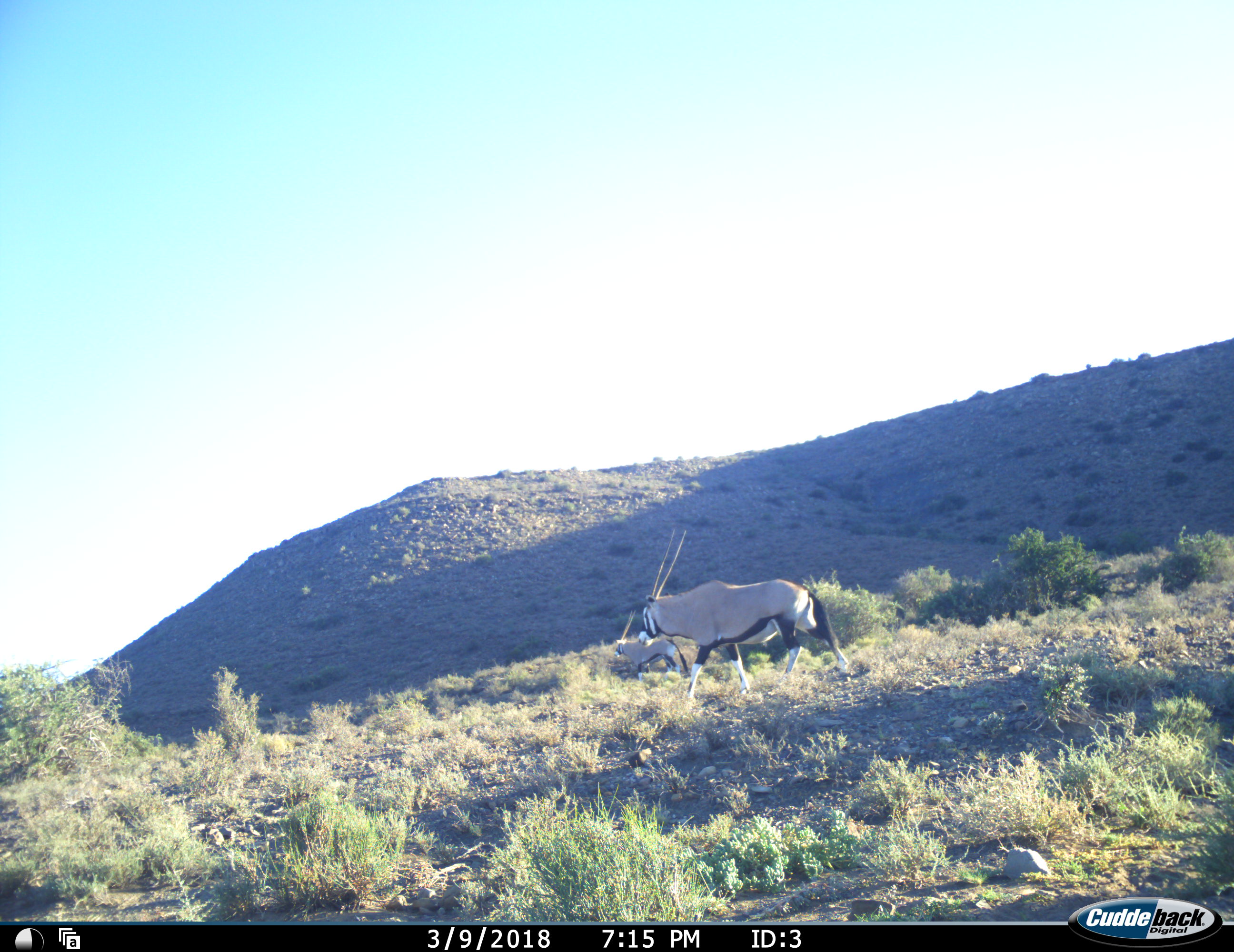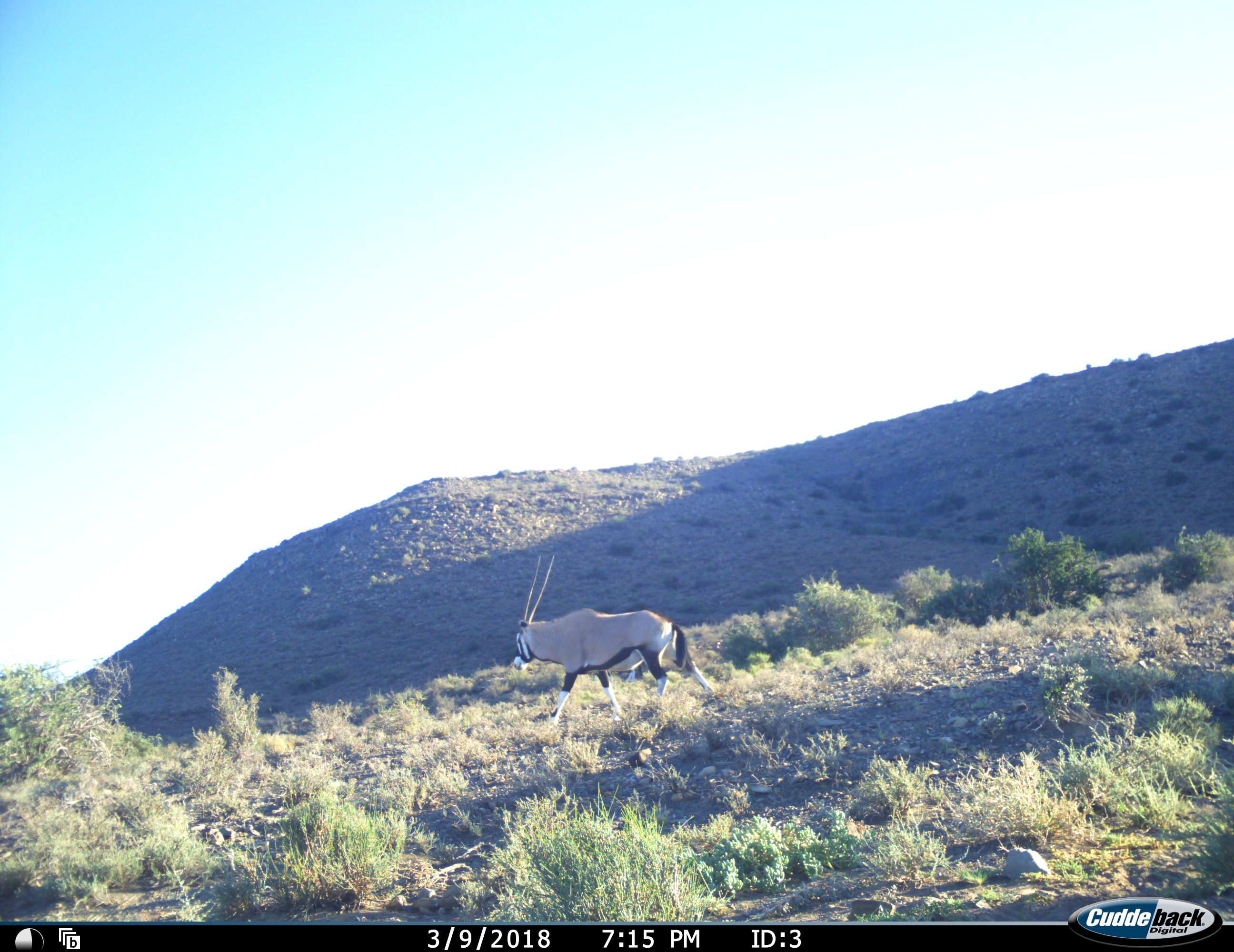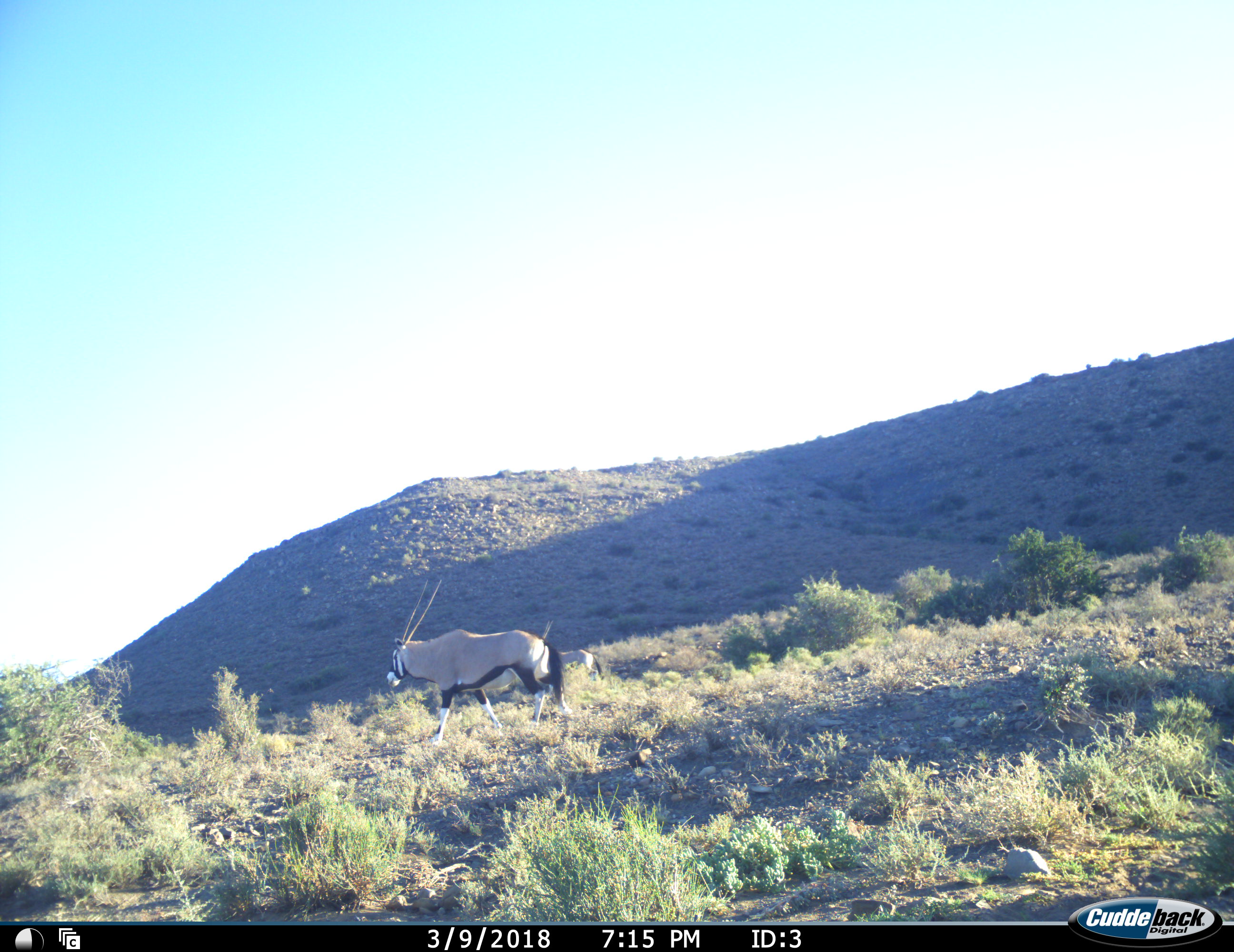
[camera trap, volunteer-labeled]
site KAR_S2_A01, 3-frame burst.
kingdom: Animalia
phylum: Chordata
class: Mammalia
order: Artiodactyla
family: Bovidae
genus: Oryx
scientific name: Oryx gazella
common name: gemsbok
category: oryx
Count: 2.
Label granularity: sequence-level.